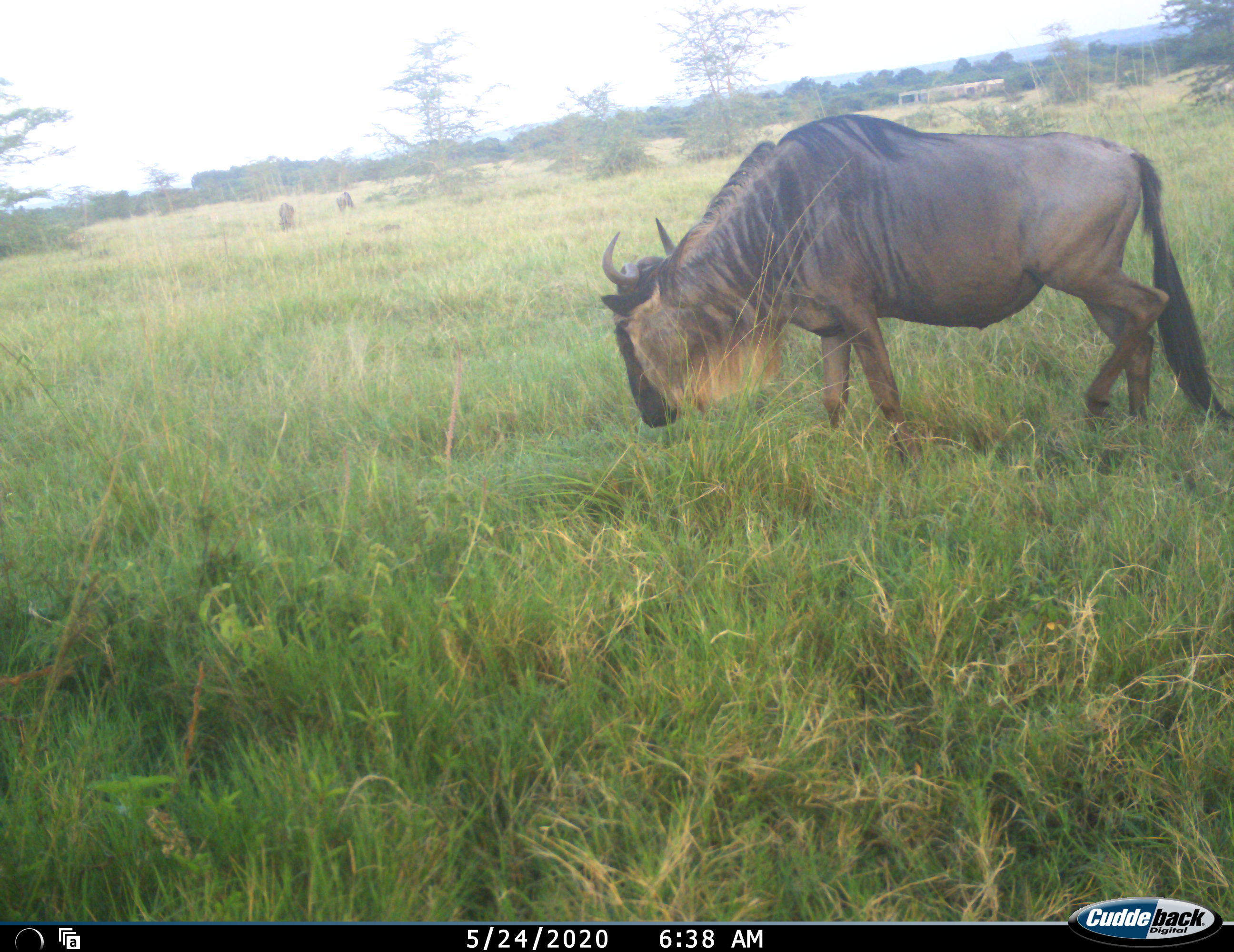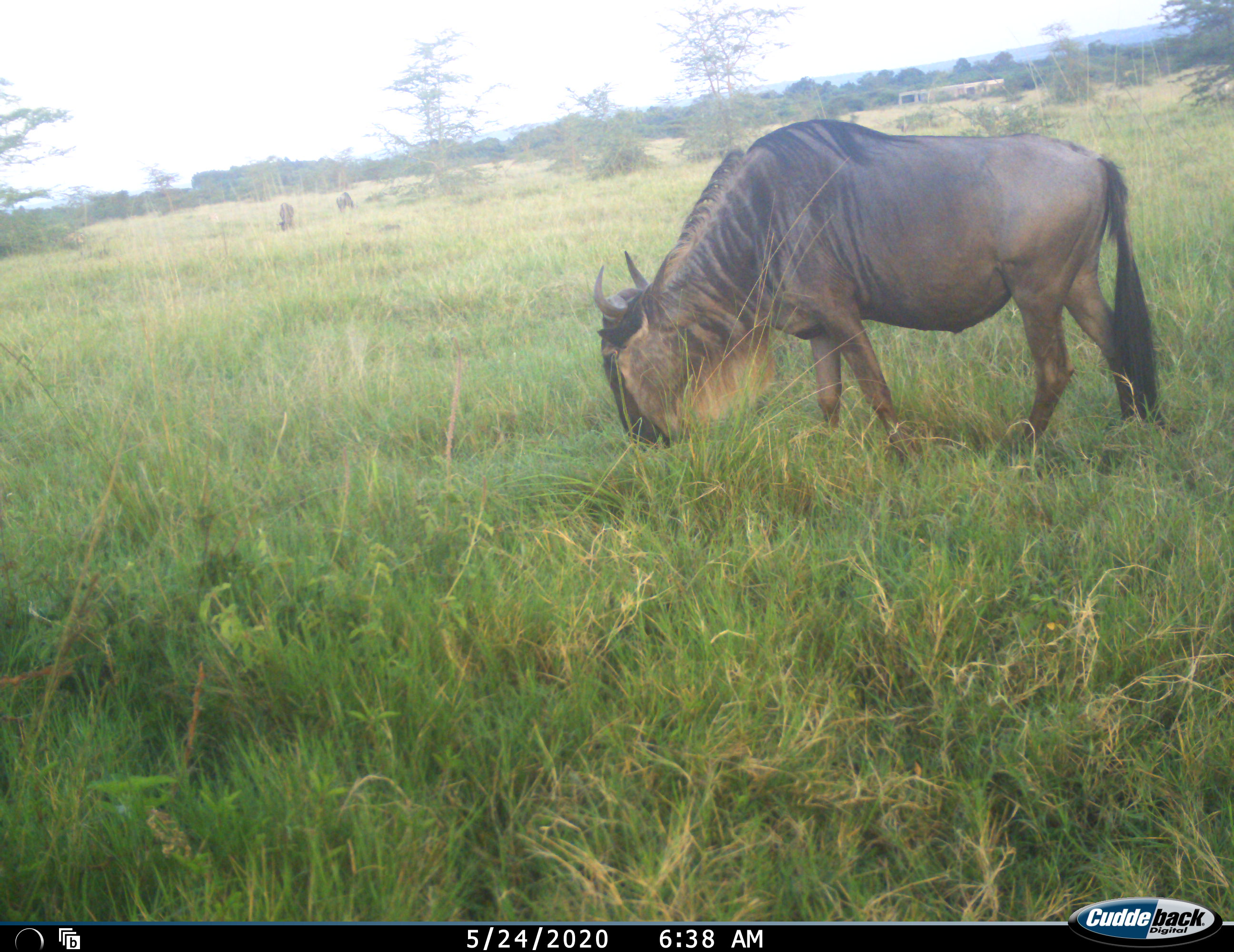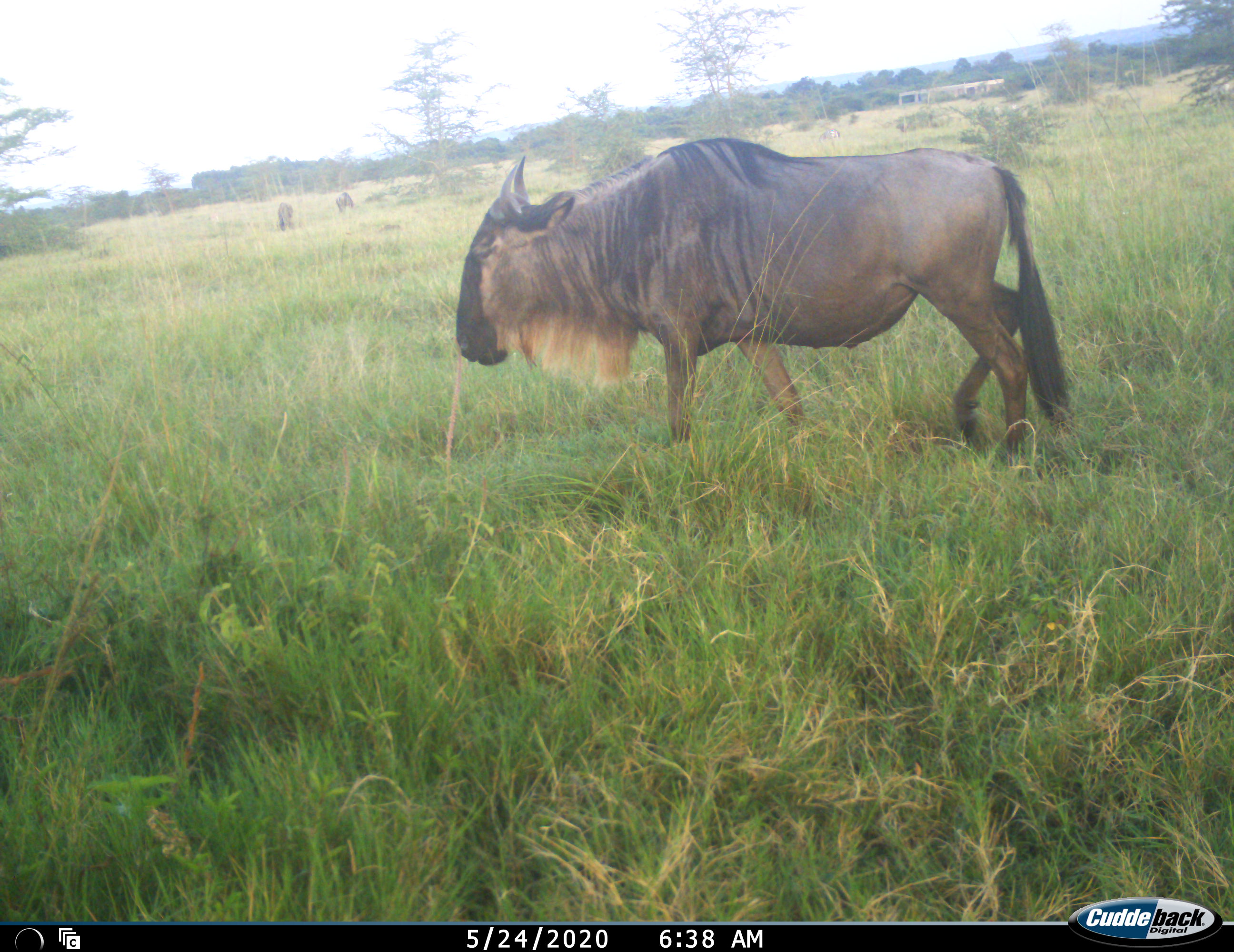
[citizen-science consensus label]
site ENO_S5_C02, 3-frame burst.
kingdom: Animalia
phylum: Chordata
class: Mammalia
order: Artiodactyla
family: Bovidae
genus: Connochaetes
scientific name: Connochaetes taurinus taurinus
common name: blue wildebeest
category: wildebeestblue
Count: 3.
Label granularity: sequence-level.